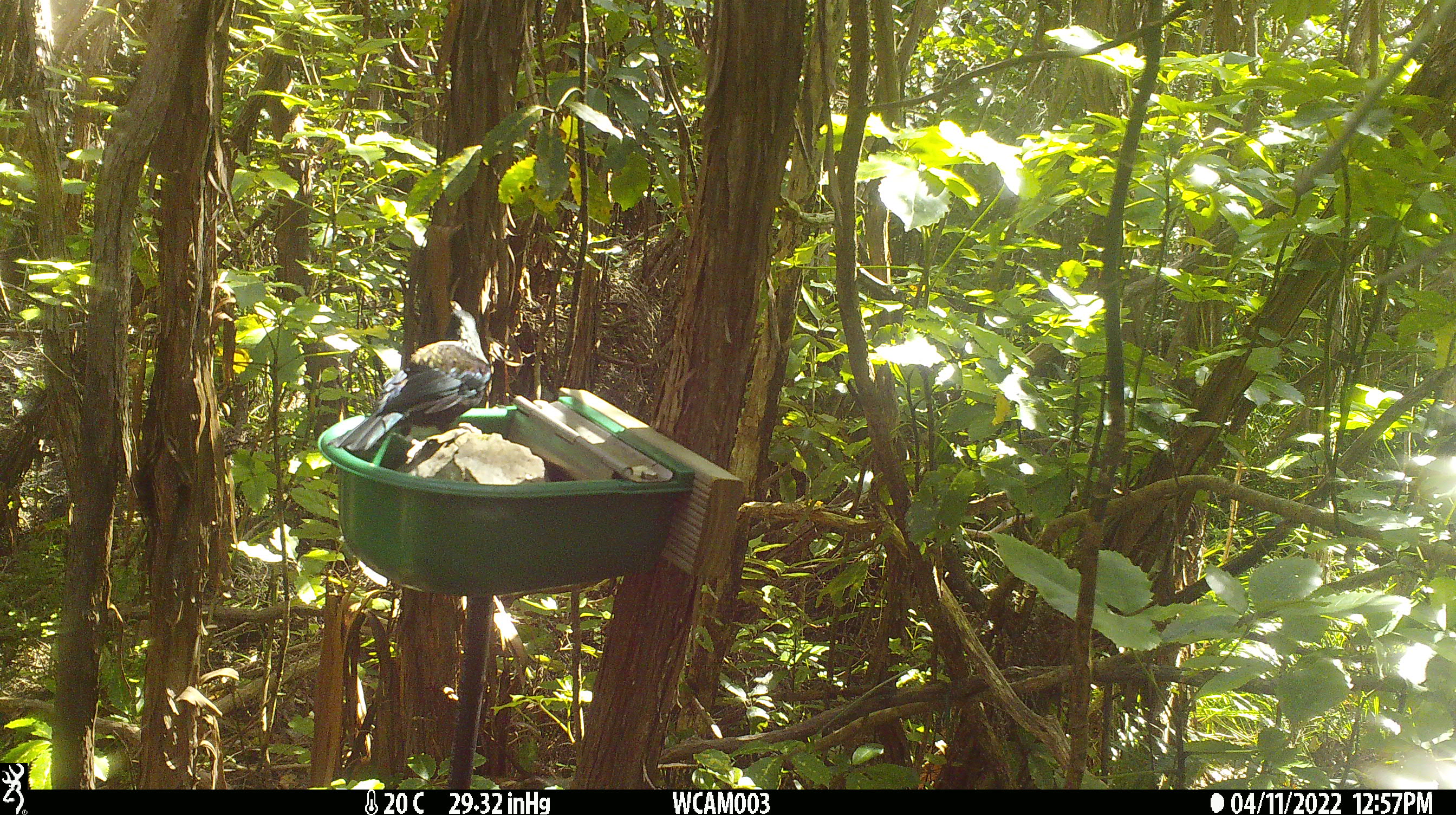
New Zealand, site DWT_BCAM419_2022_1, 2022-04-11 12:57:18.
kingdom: Animalia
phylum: Chordata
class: Aves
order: Passeriformes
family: Meliphagidae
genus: Prosthemadera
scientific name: Prosthemadera novaeseelandiae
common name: tui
Tui (Prosthemadera novaeseelandiae).